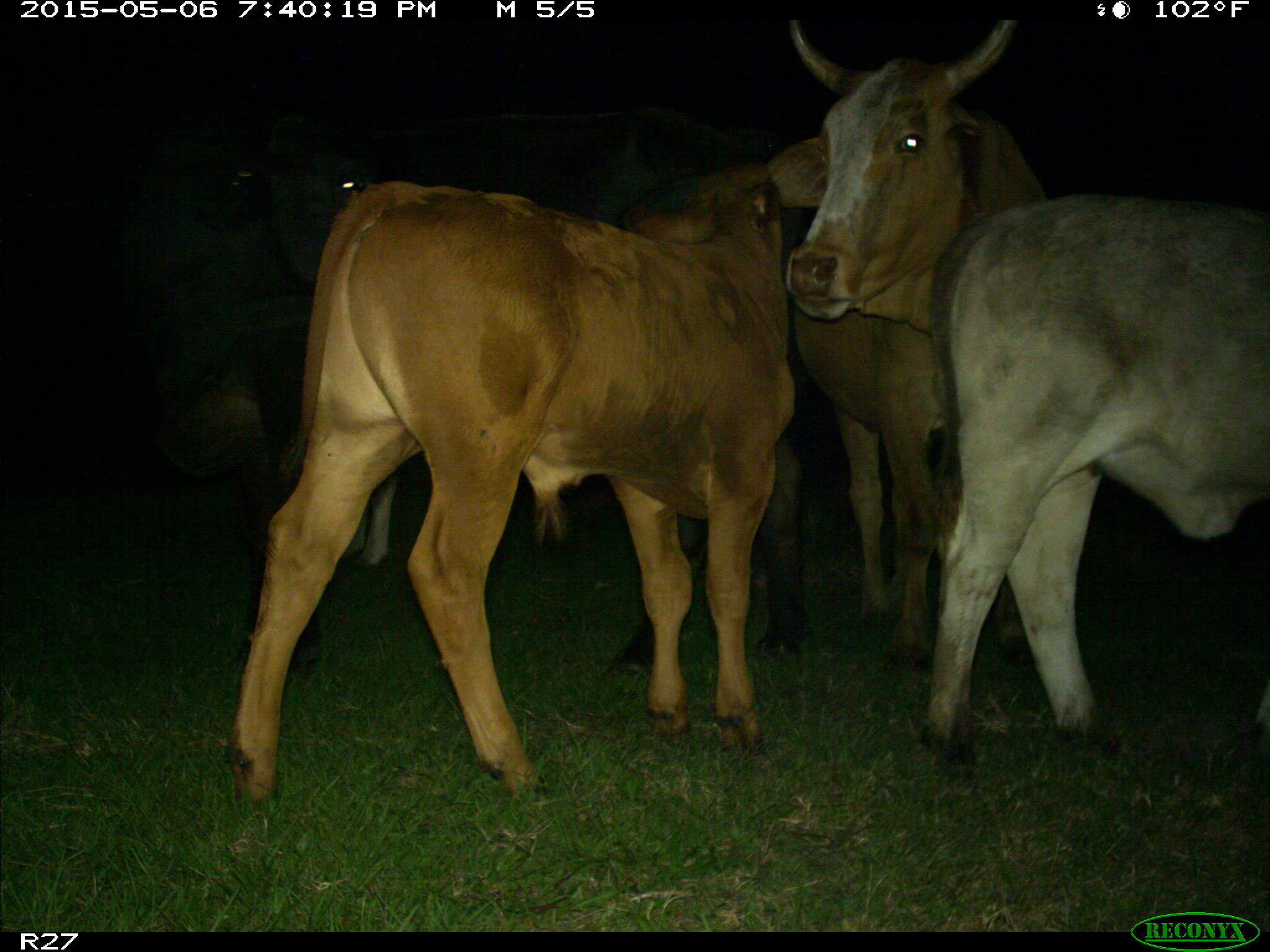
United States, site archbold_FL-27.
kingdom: Animalia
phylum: Chordata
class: Mammalia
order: Artiodactyla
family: Bovidae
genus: Bos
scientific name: Bos taurus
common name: domestic cow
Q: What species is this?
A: Bos taurus (domestic cow).